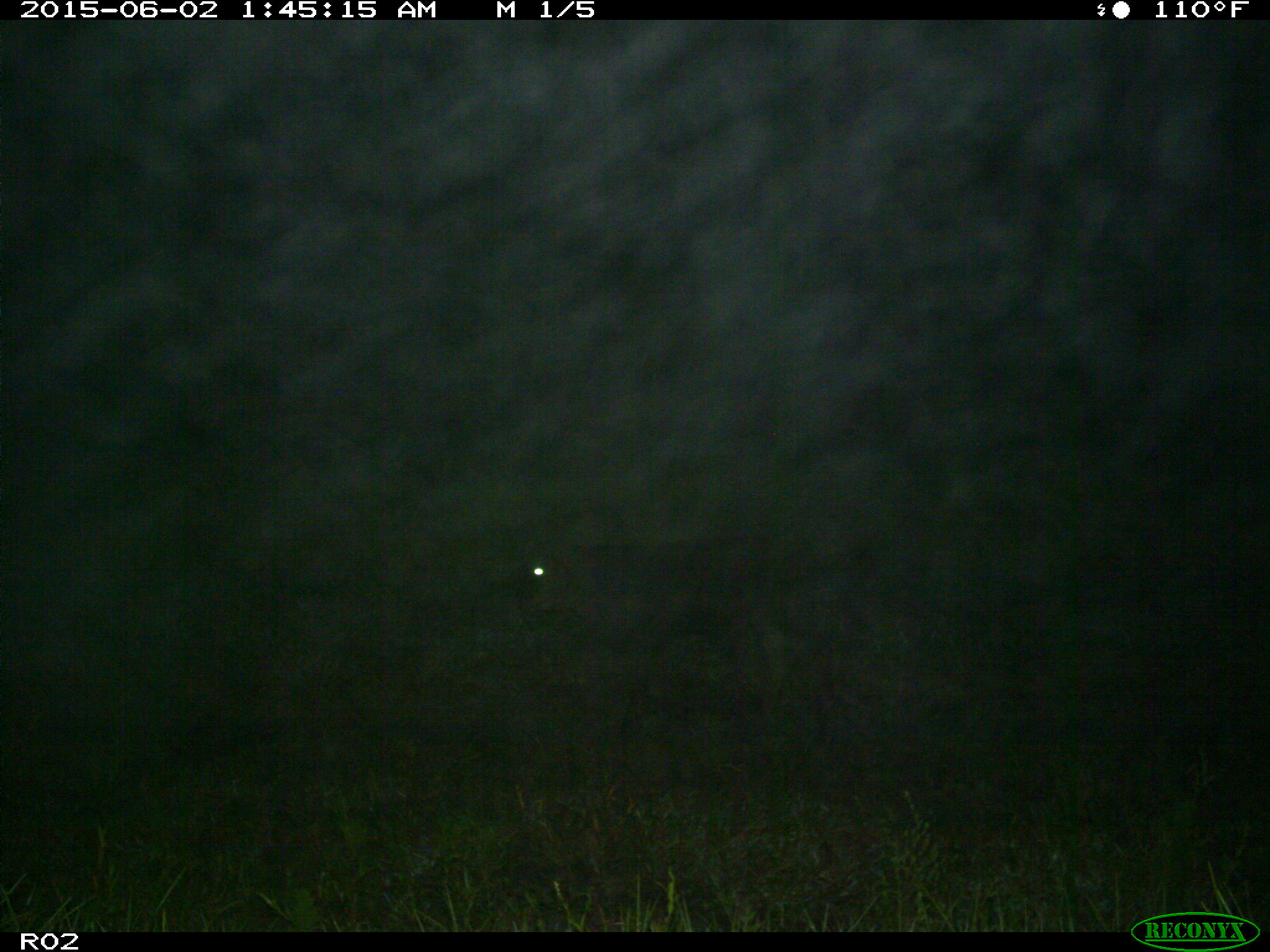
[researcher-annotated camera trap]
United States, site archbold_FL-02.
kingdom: Animalia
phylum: Chordata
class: Mammalia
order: Artiodactyla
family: Bovidae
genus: Bos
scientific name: Bos taurus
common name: domestic cow